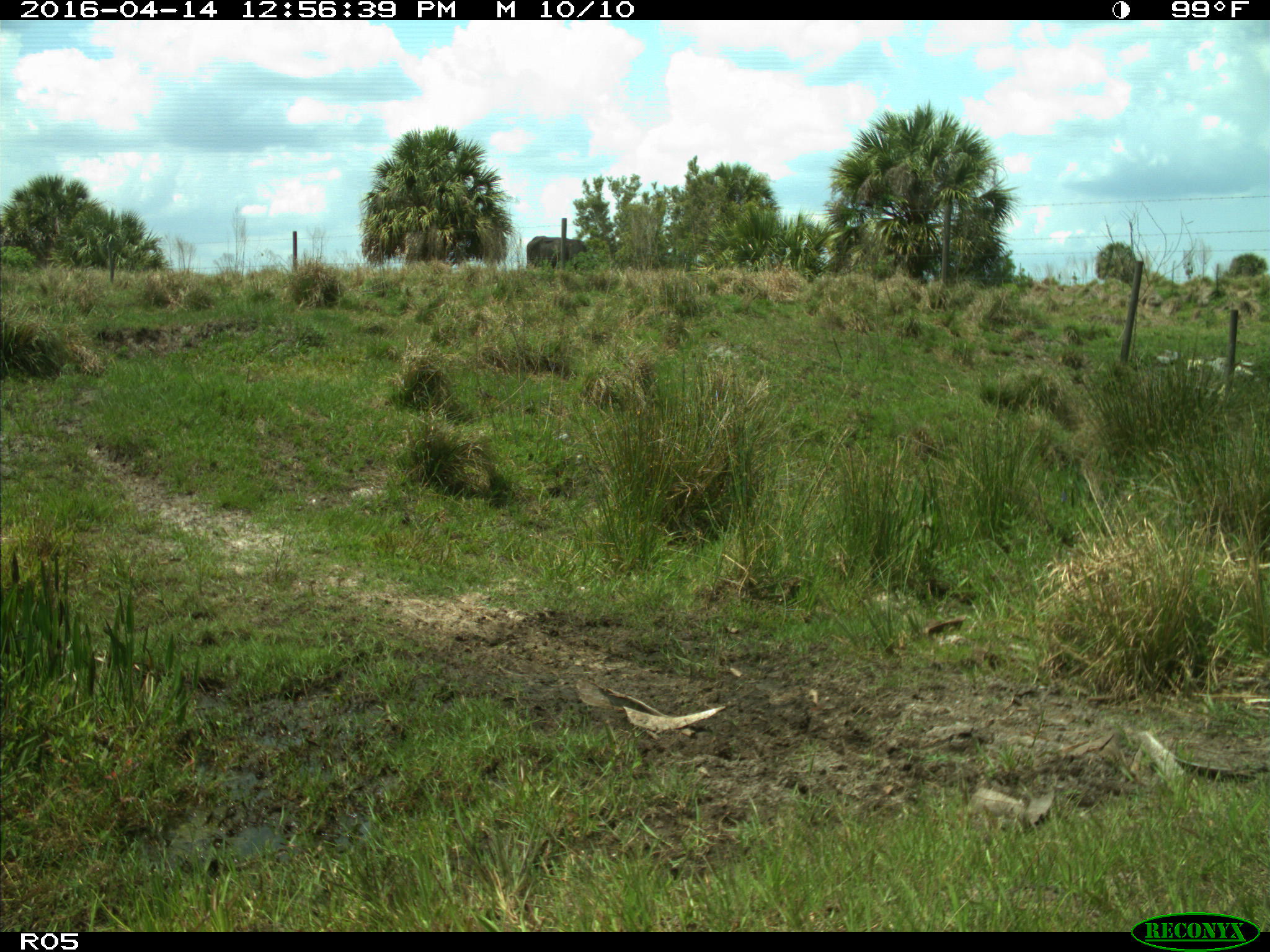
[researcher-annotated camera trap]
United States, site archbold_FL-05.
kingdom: Animalia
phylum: Chordata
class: Mammalia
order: Artiodactyla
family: Bovidae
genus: Bos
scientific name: Bos taurus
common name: domestic cow